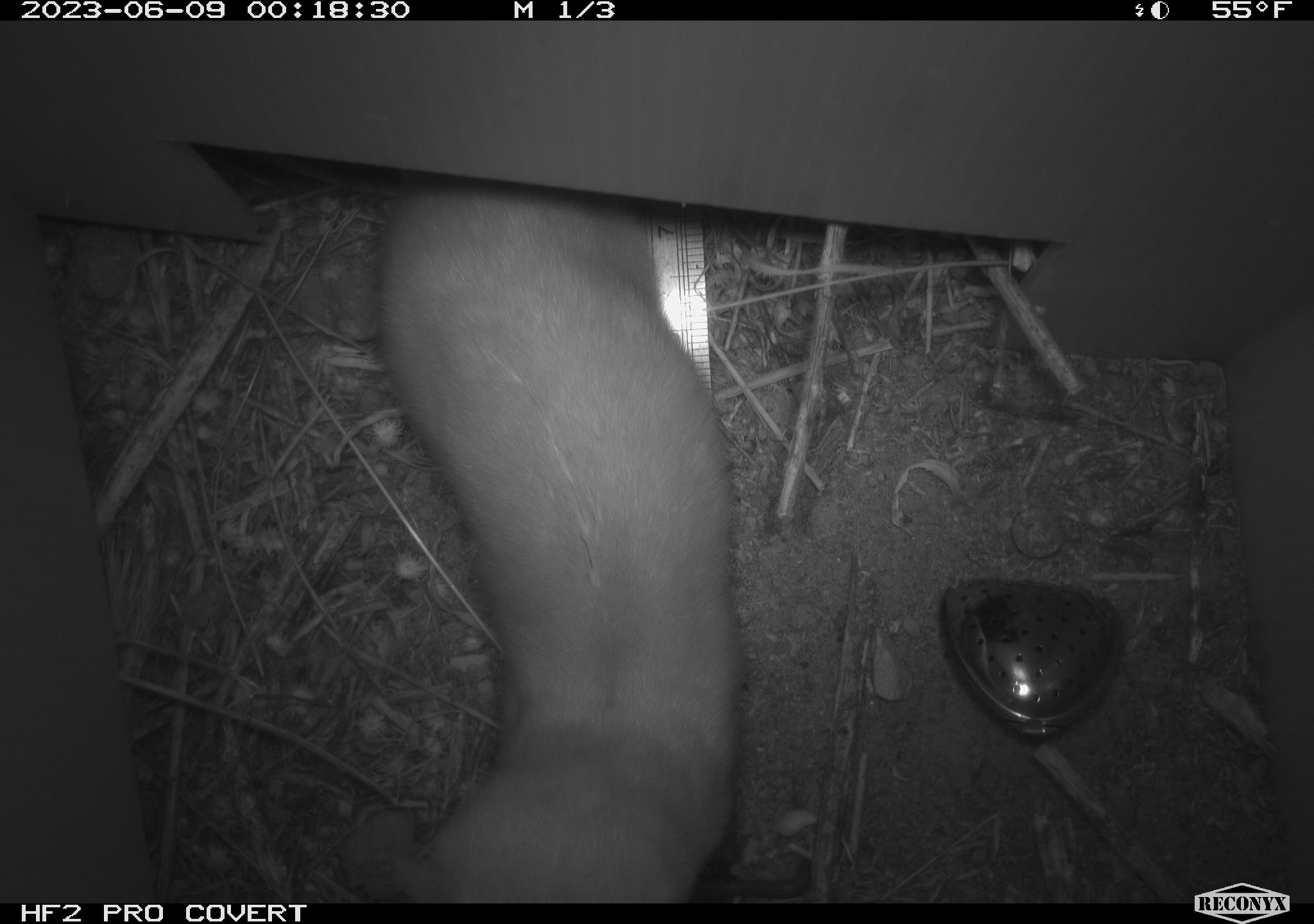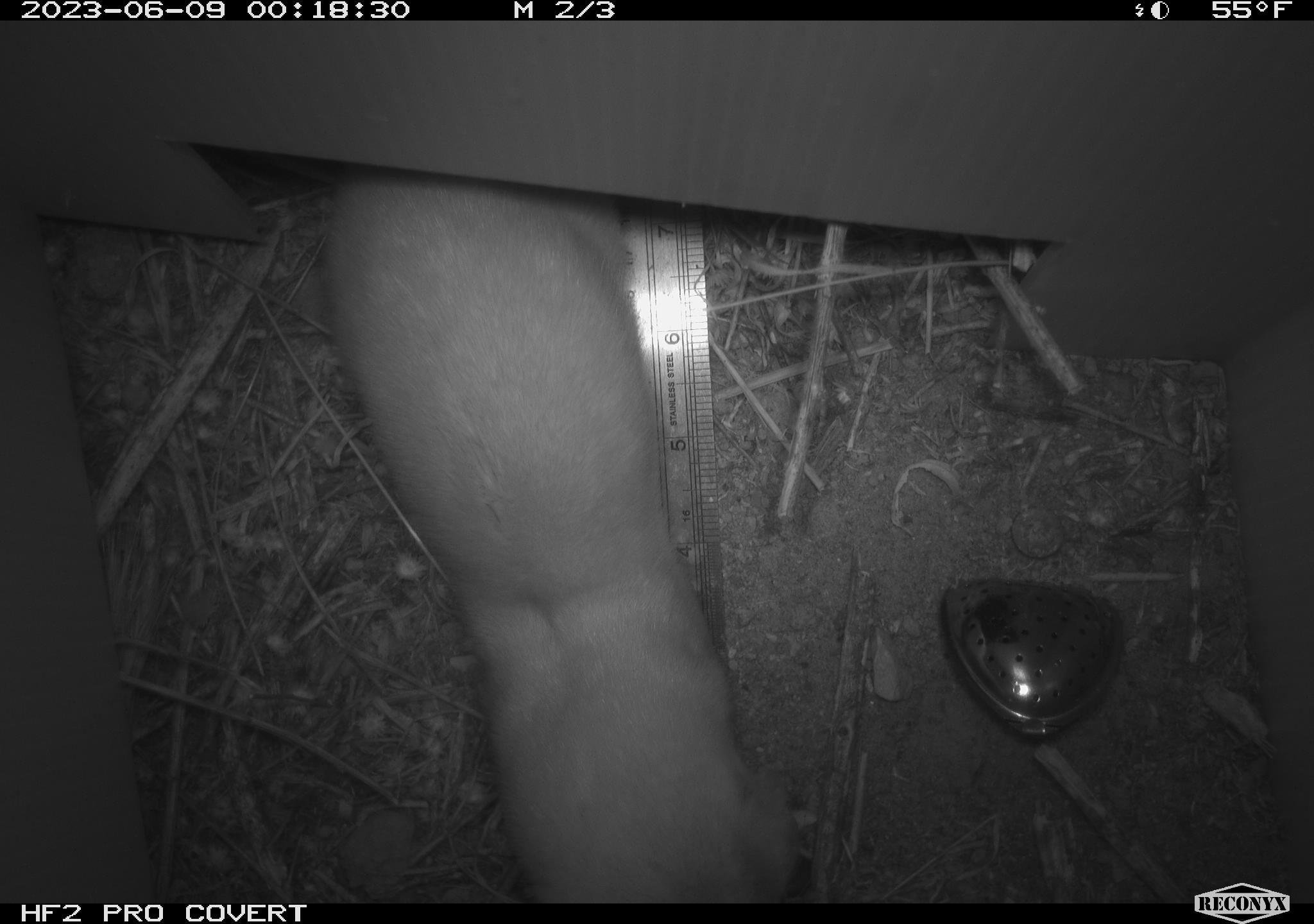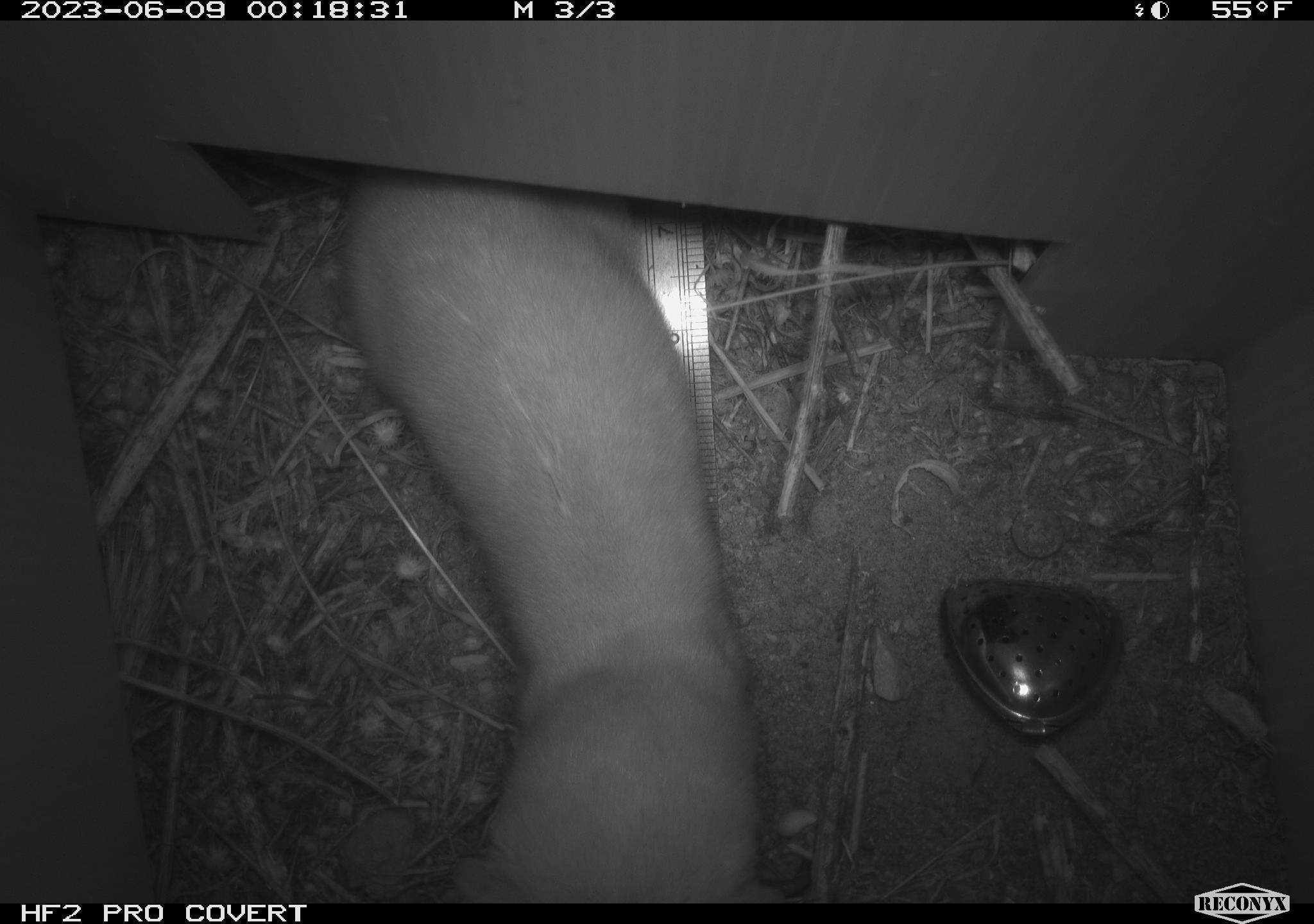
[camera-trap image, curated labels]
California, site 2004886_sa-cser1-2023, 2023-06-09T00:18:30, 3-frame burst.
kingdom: Animalia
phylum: Chordata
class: Mammalia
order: Carnivora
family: Mustelidae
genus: Neogale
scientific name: Neogale frenata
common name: long-tailed weasel